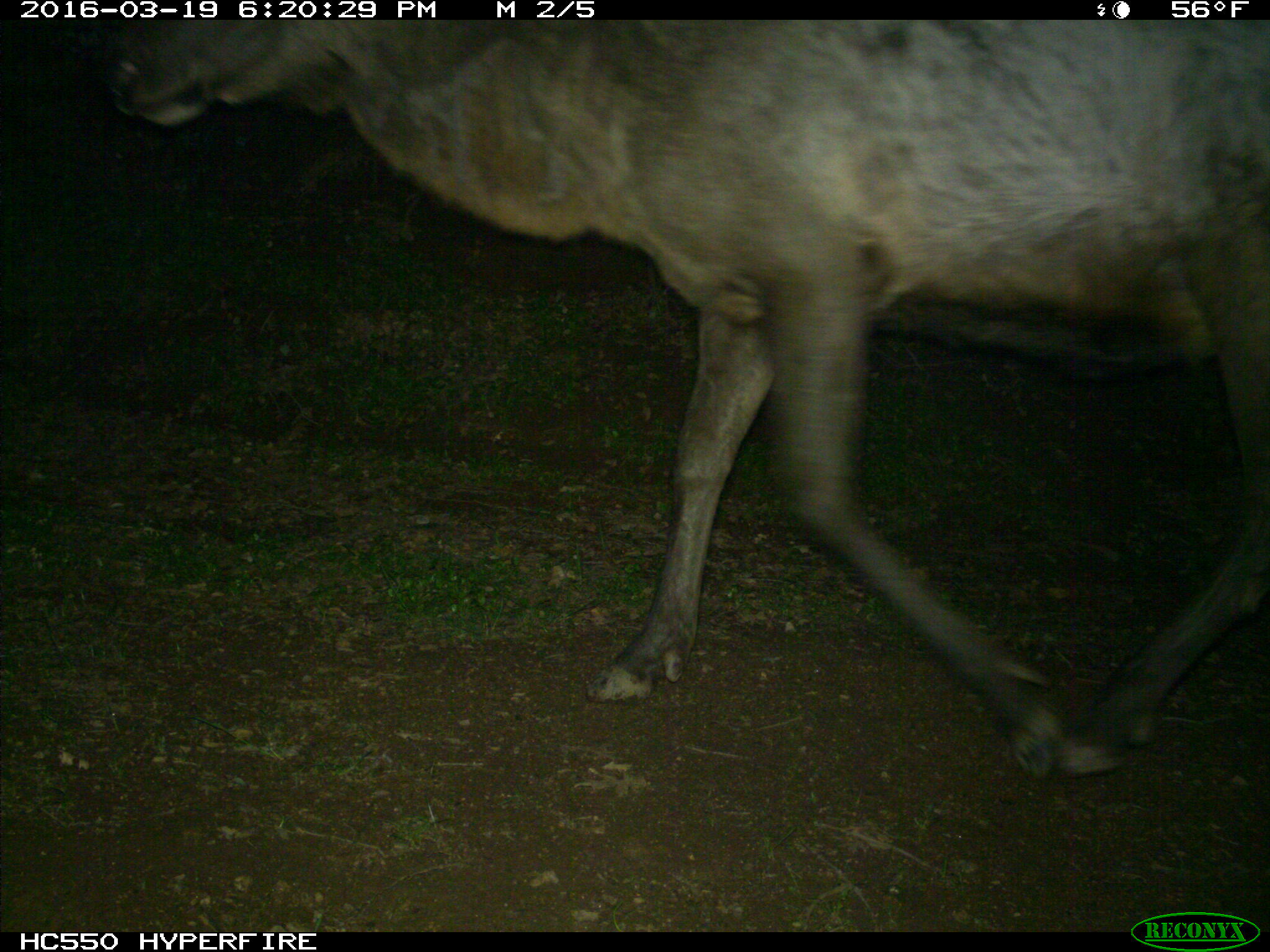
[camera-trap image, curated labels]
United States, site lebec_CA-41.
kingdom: Animalia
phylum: Chordata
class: Mammalia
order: Artiodactyla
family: Cervidae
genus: Cervus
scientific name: Cervus canadensis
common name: elk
Cervus canadensis (elk).